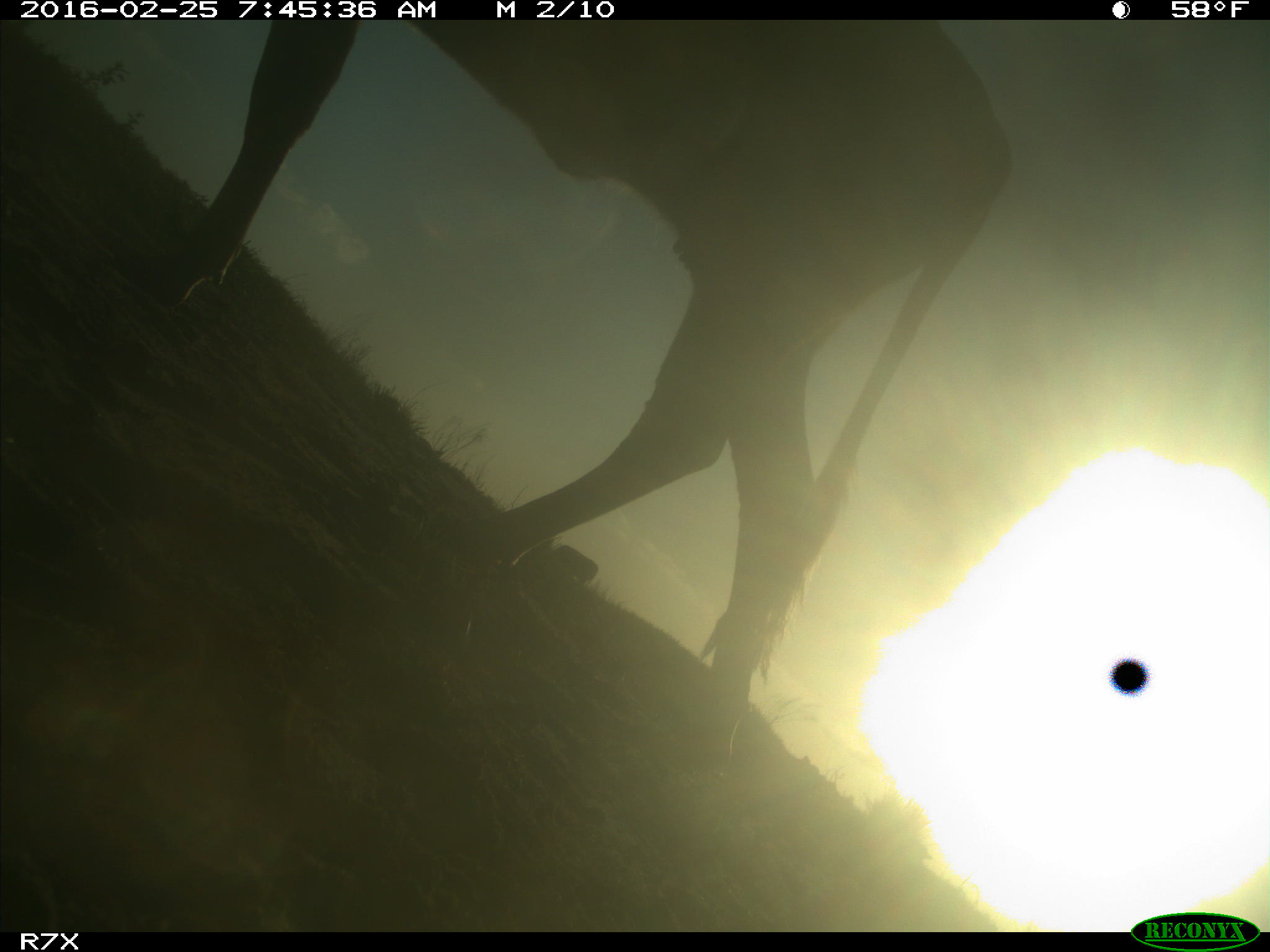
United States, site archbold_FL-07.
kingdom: Animalia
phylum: Chordata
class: Mammalia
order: Artiodactyla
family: Bovidae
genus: Bos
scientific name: Bos taurus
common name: domestic cow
Bos taurus (domestic cow).